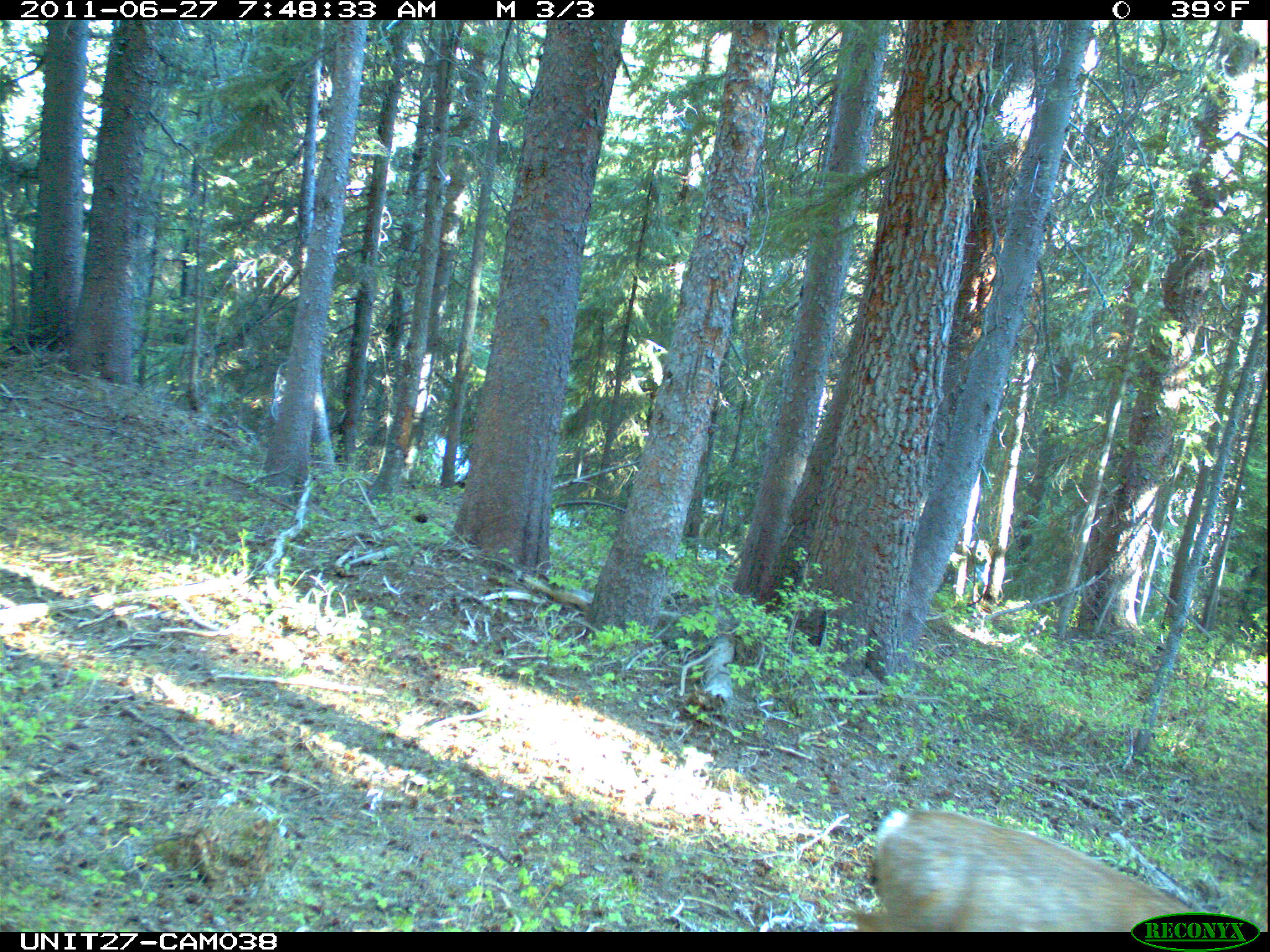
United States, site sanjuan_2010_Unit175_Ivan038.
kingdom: Animalia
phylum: Chordata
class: Mammalia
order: Artiodactyla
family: Cervidae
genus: Odocoileus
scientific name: Odocoileus hemionus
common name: mule deer